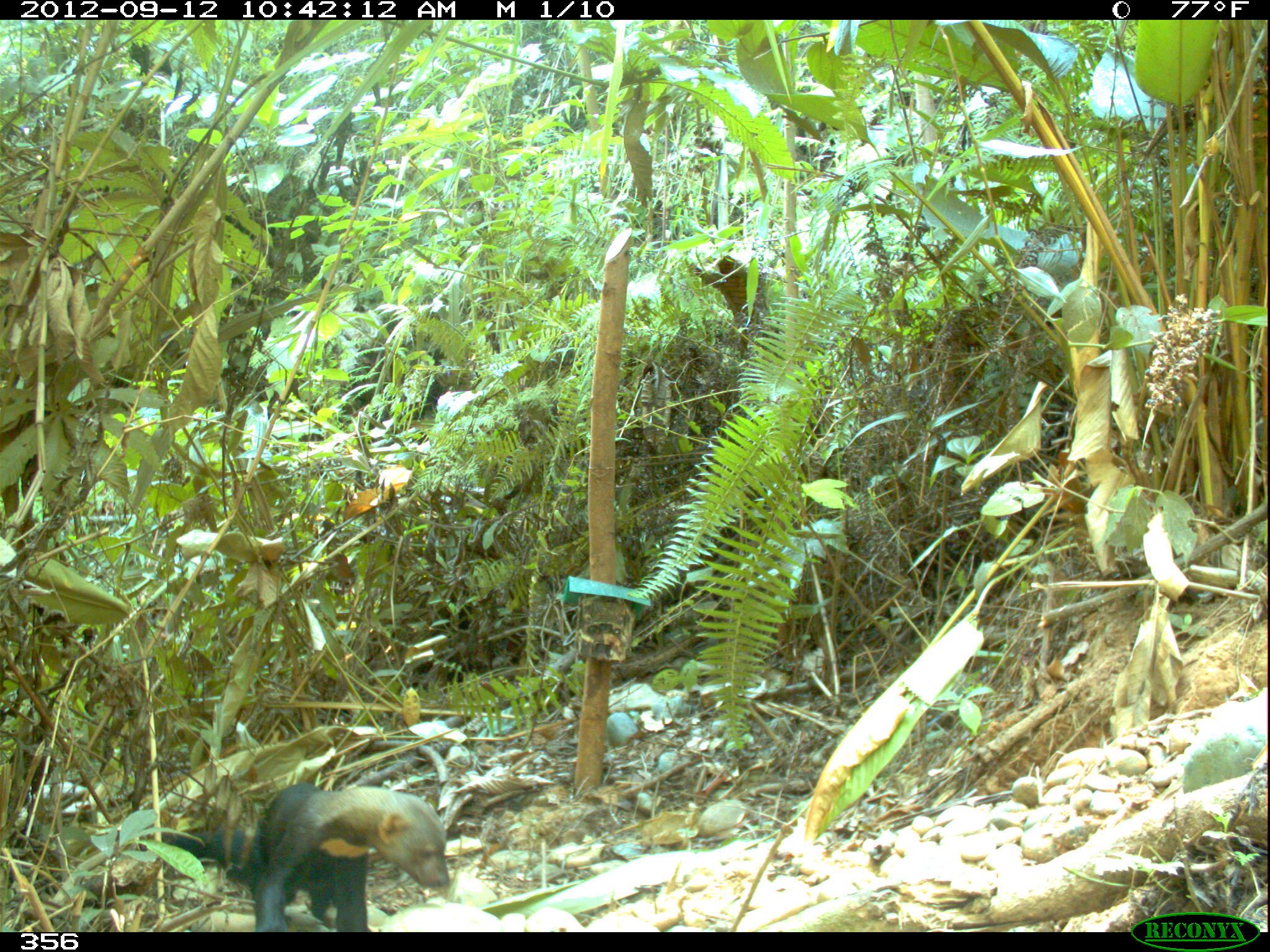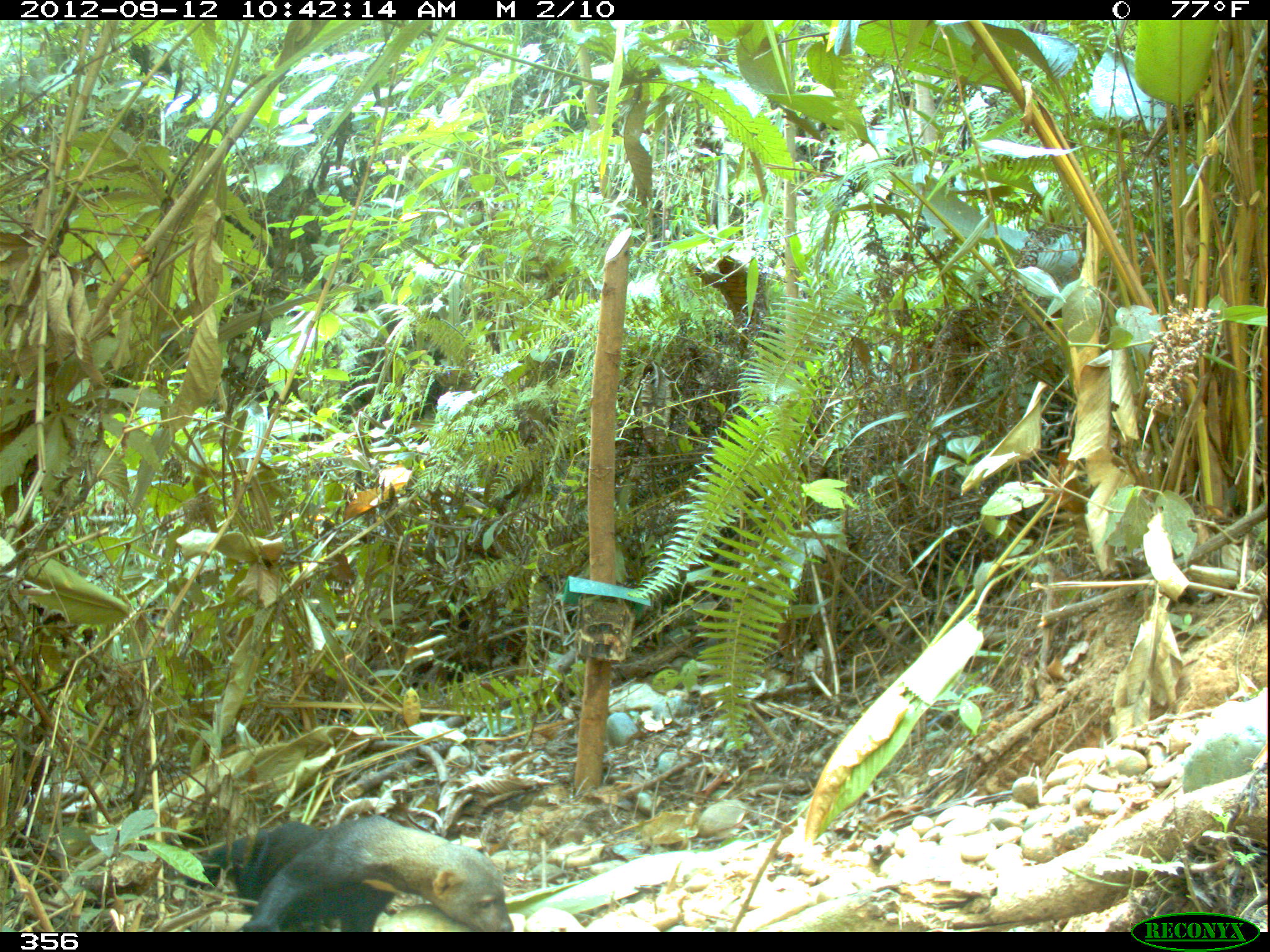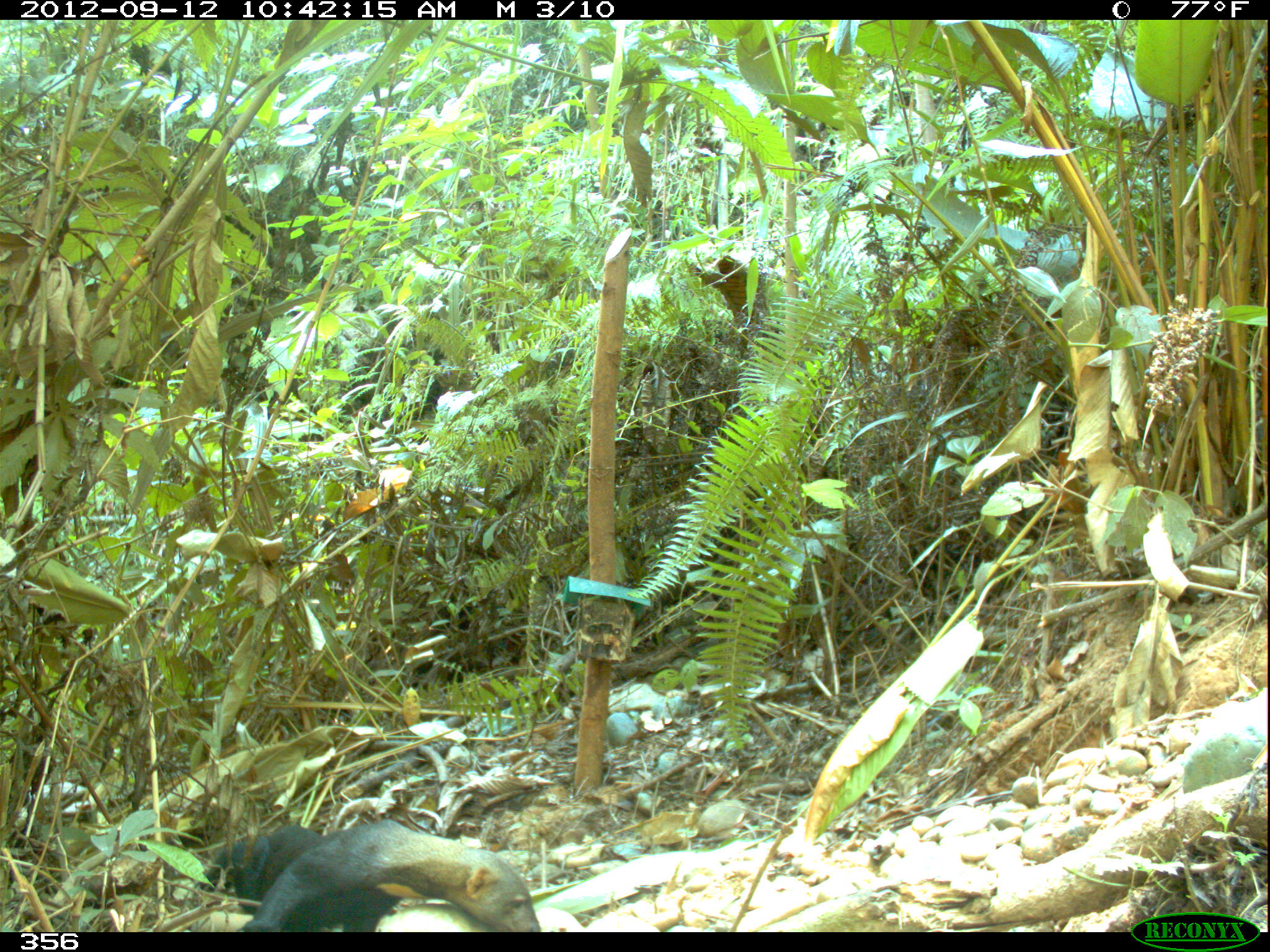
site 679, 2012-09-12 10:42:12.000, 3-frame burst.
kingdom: Animalia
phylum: Chordata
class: Mammalia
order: Carnivora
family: Mustelidae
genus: Eira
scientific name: Eira barbara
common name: tayra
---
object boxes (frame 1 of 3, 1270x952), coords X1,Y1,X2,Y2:
eira barbara: 168,781,450,932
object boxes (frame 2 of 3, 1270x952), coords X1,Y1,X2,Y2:
eira barbara: 183,816,513,931